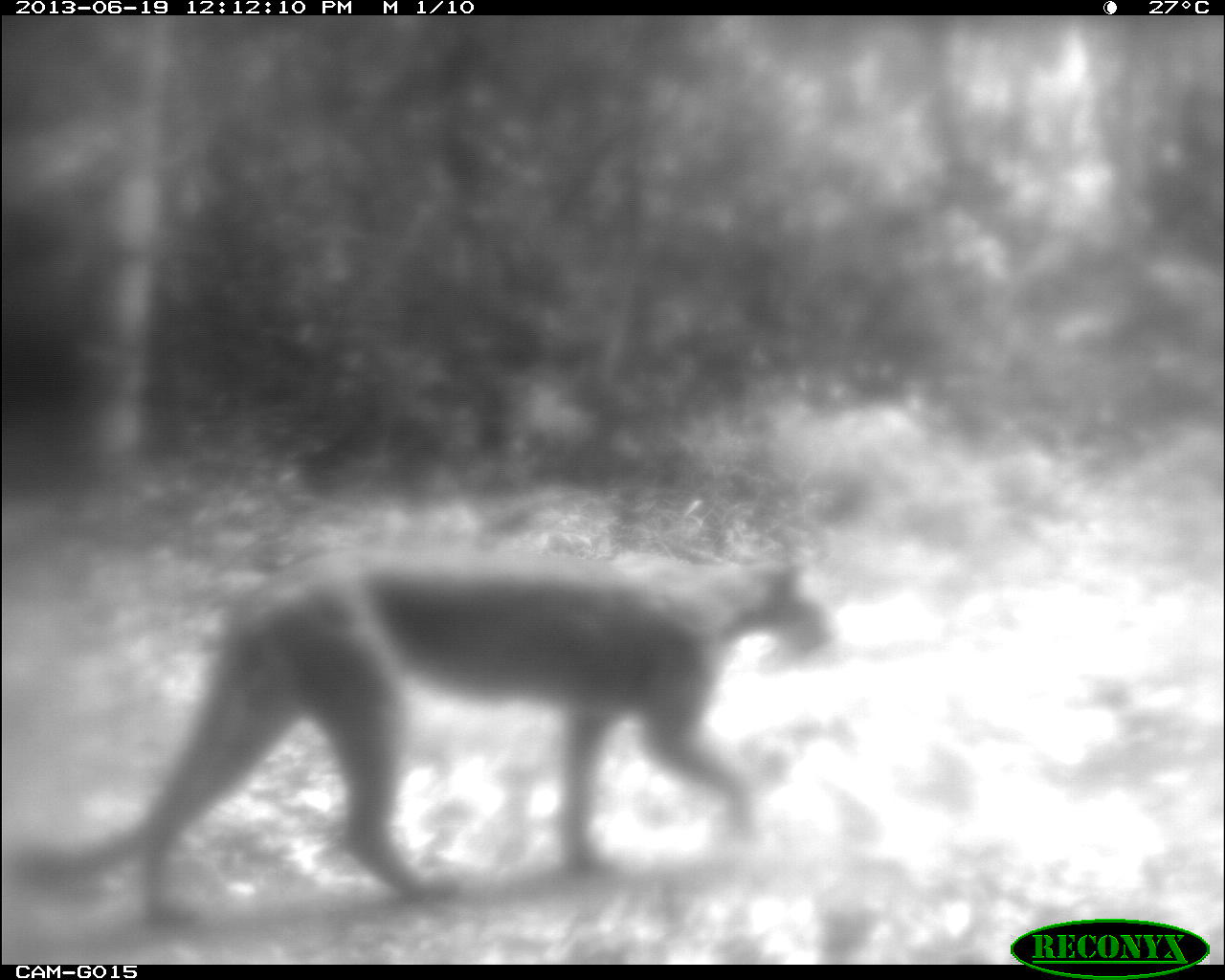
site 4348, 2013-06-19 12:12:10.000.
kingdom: Animalia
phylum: Chordata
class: Mammalia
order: Carnivora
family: Felidae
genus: Puma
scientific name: Puma concolor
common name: mountain lion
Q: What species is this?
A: Puma concolor (mountain lion).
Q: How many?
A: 1.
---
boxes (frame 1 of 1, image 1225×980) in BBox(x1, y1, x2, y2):
puma concolor: BBox(8, 543, 828, 922)